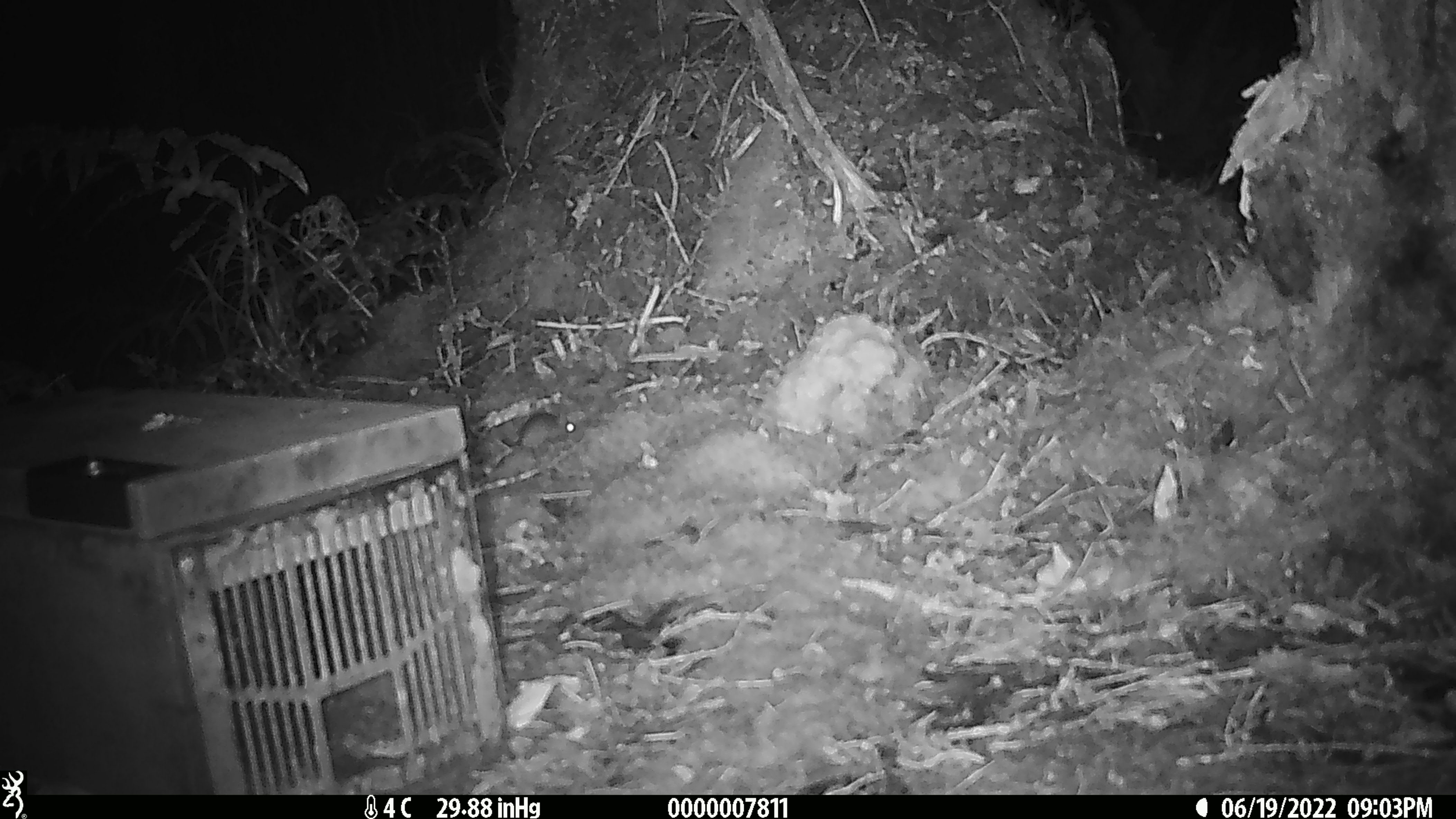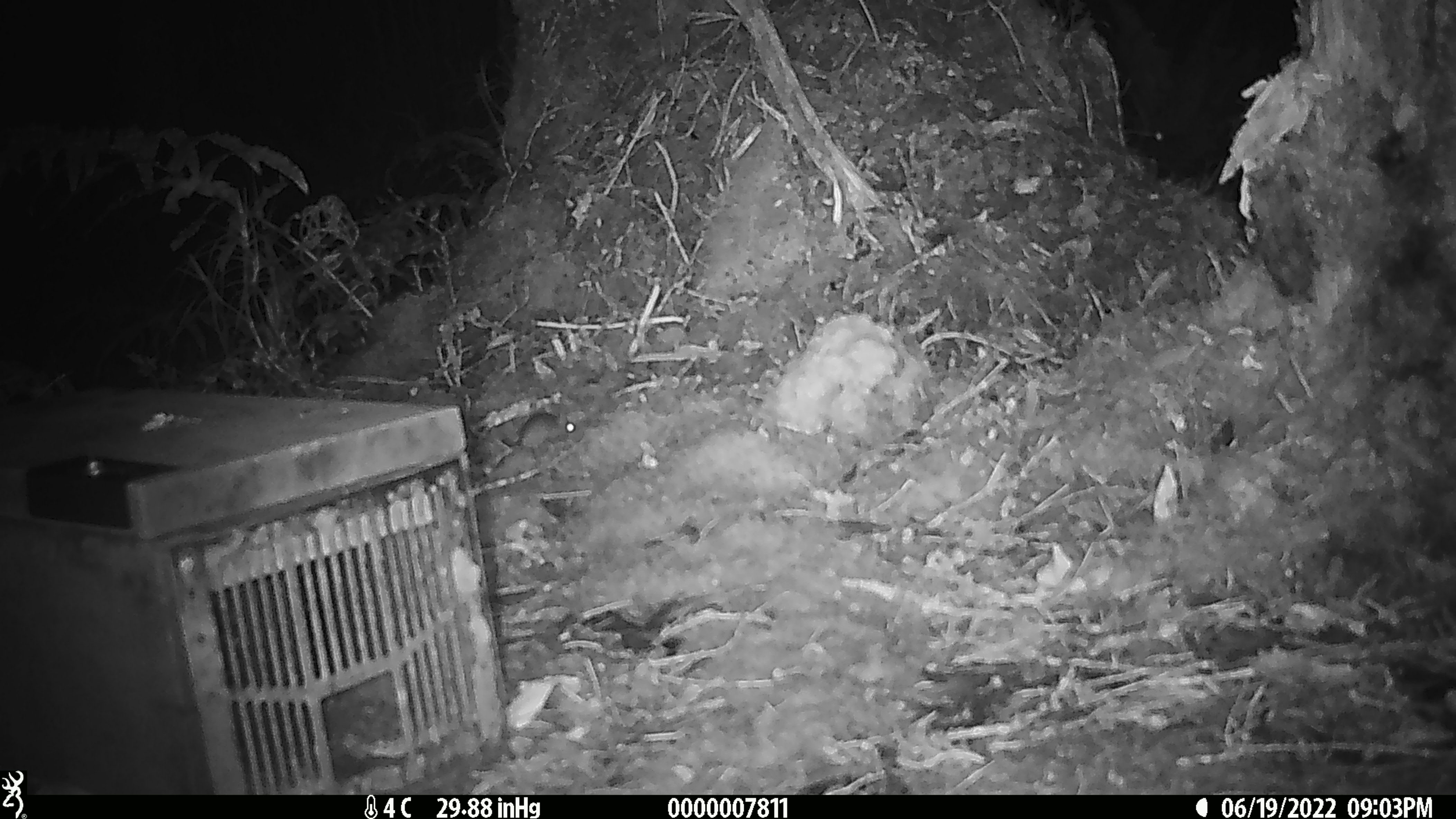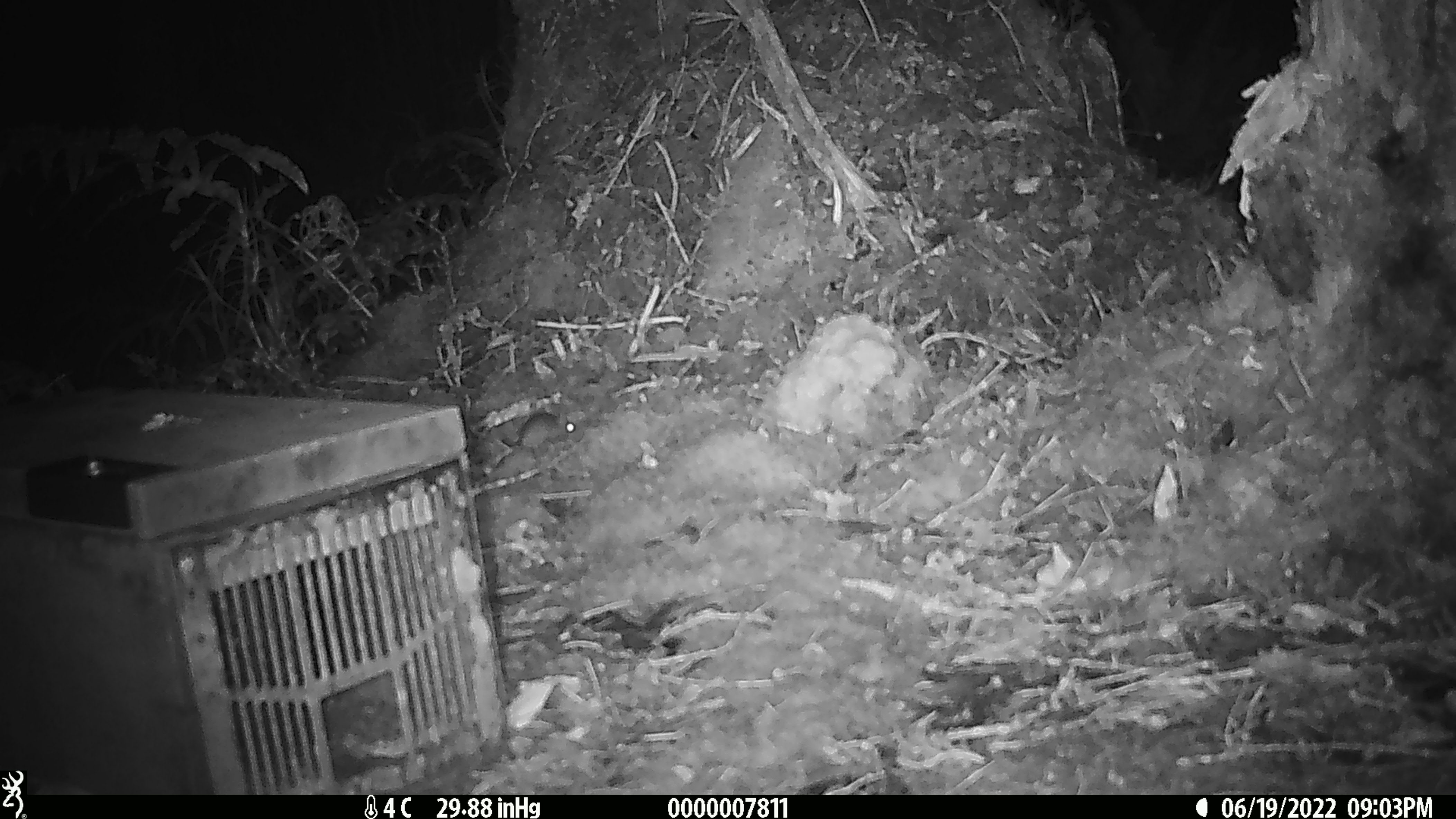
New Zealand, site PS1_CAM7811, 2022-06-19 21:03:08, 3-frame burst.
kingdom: Animalia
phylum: Chordata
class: Mammalia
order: Rodentia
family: Muridae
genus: Mus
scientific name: Mus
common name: mouse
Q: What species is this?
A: Mouse (Mus).